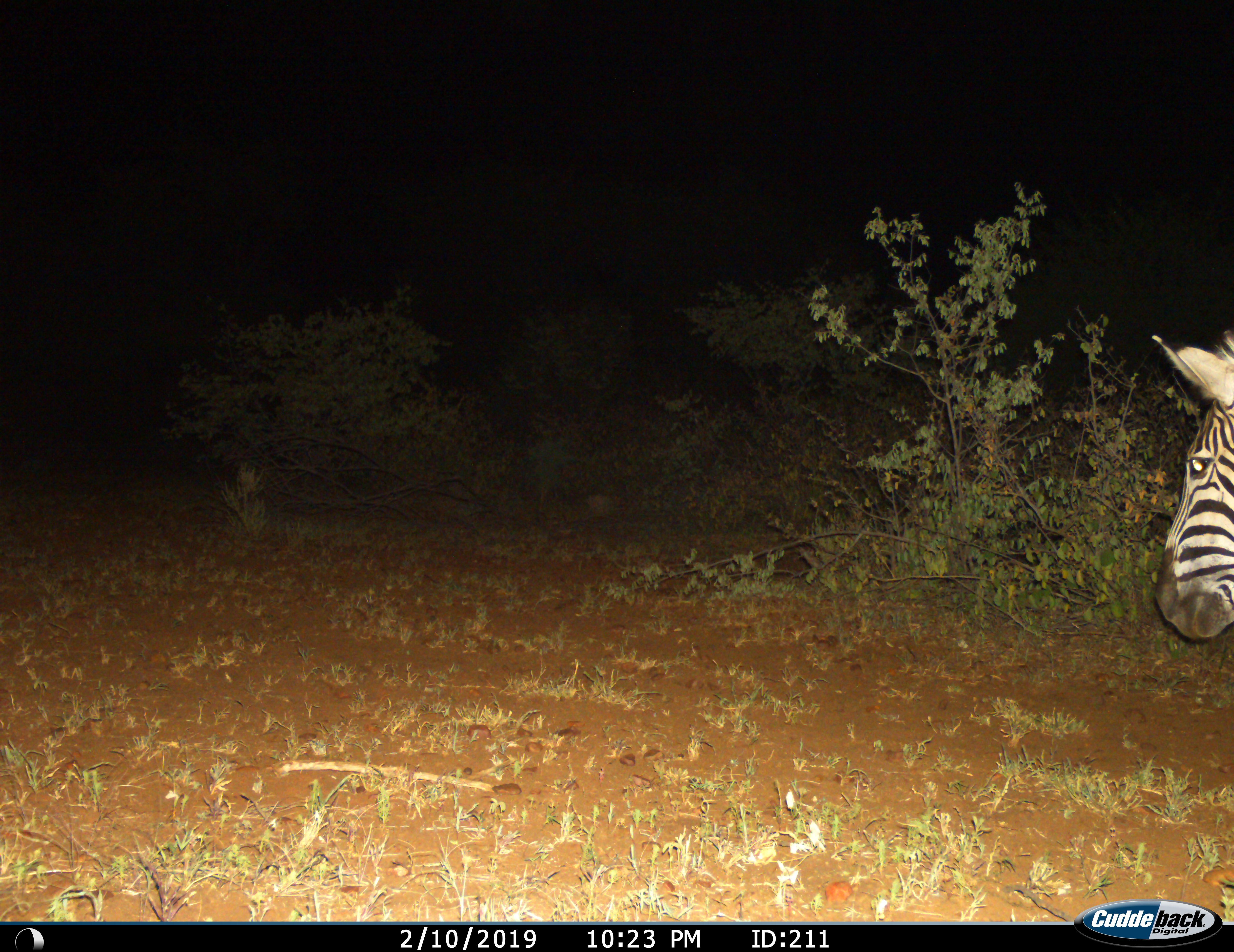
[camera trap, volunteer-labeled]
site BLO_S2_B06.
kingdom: Animalia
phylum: Chordata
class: Mammalia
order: Perissodactyla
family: Equidae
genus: Equus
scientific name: Equus quagga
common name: plains zebra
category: zebraplains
Zebraplains (plains zebra) (Equus quagga), count 1. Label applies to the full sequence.